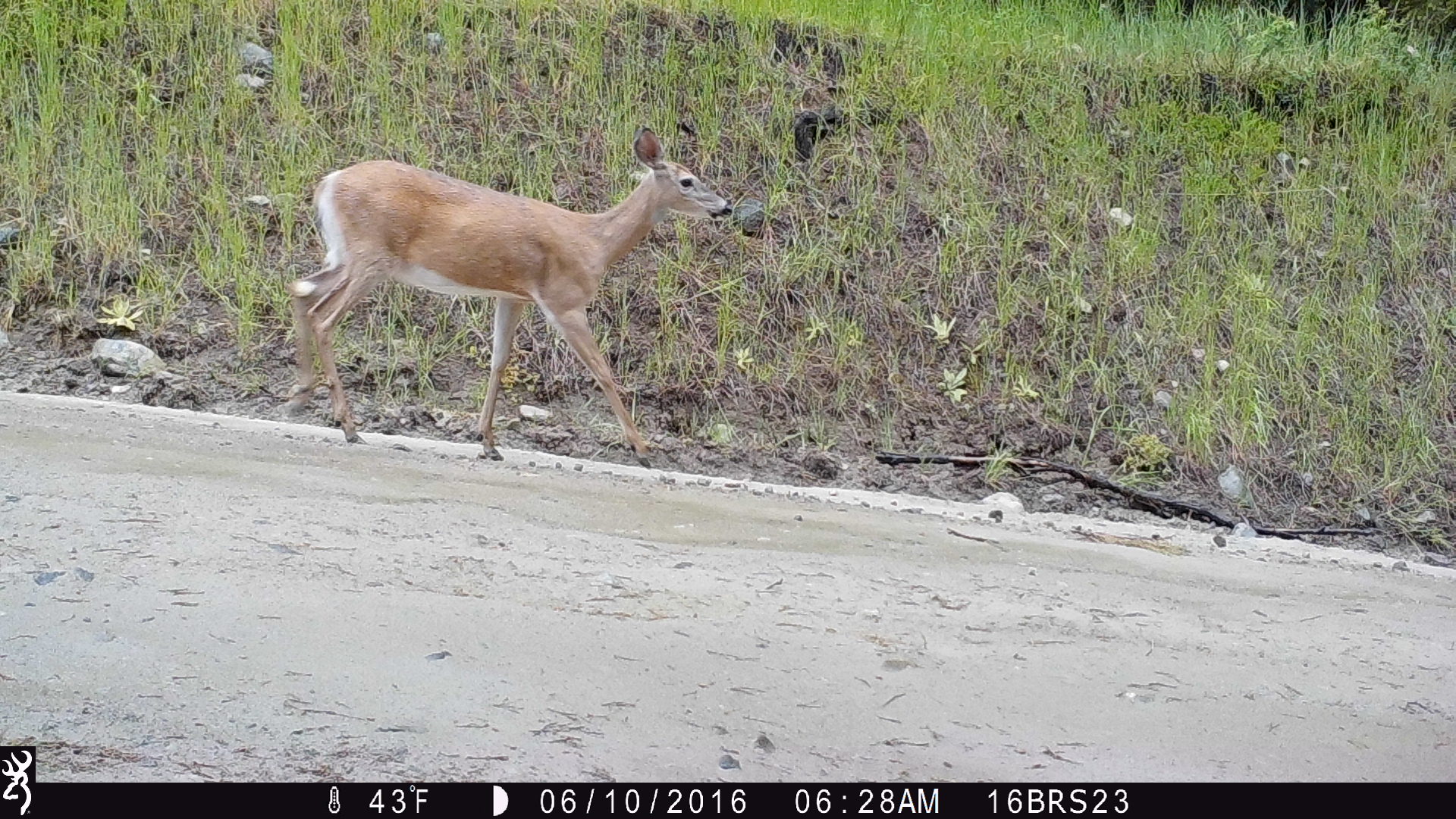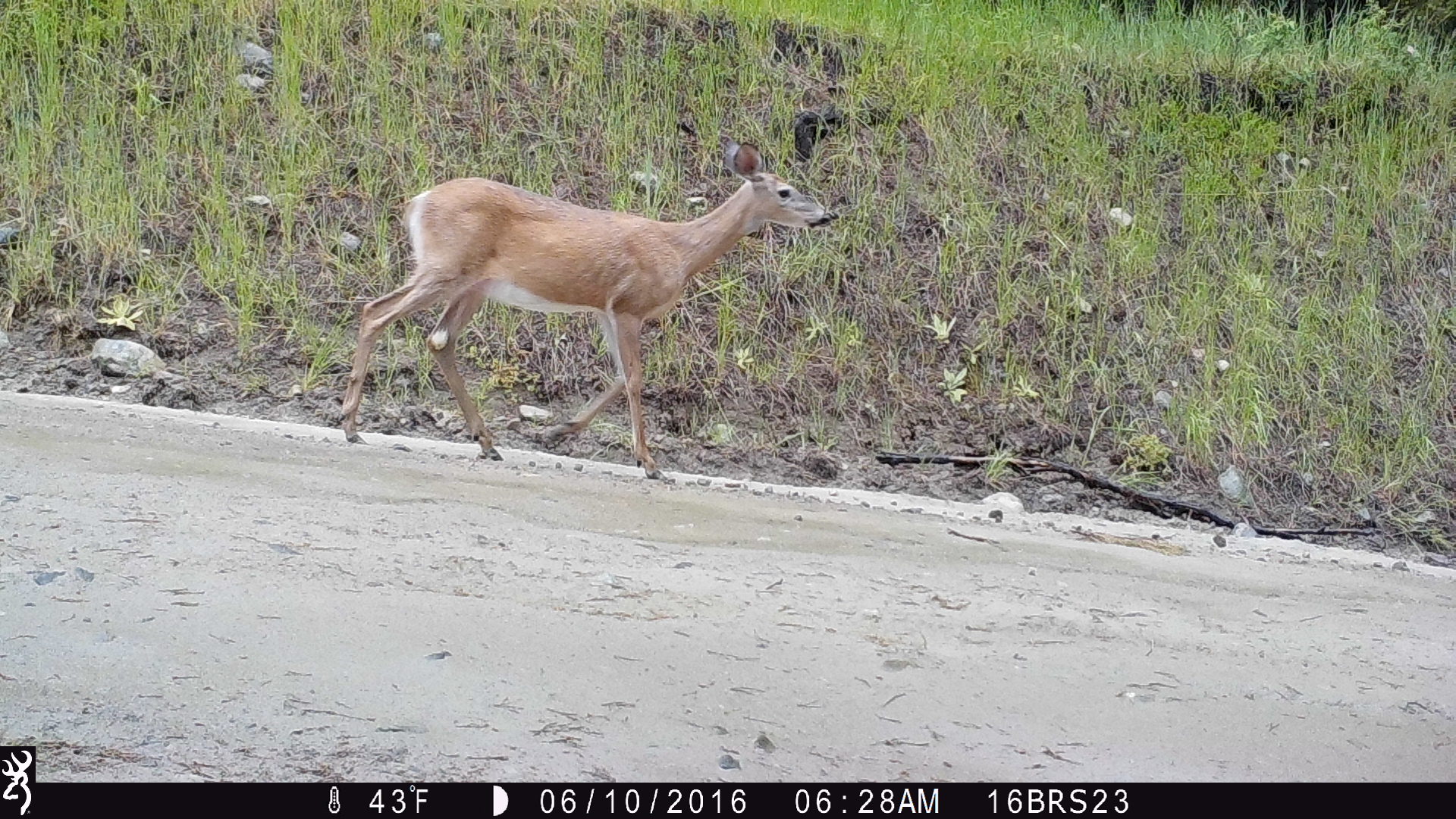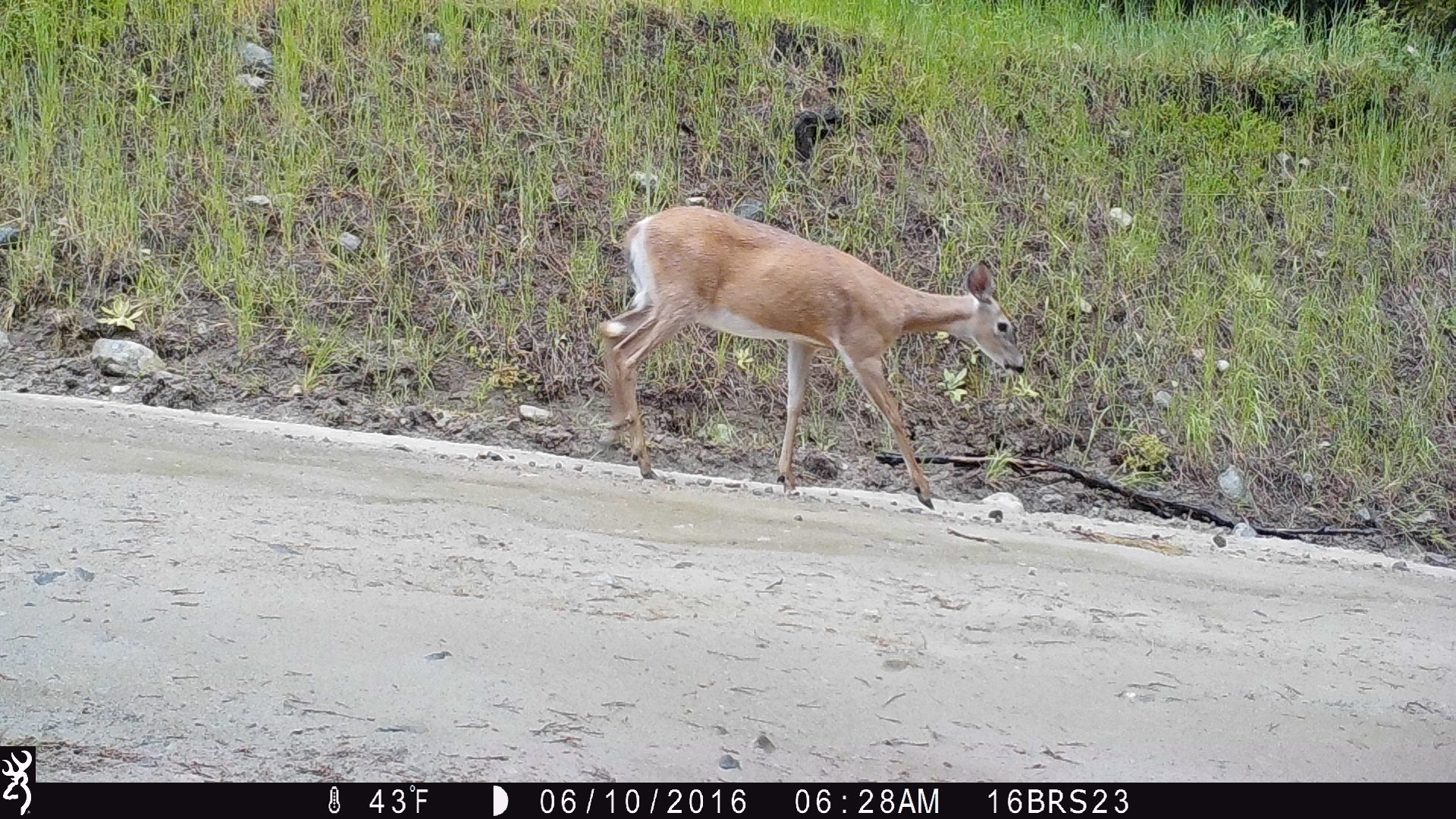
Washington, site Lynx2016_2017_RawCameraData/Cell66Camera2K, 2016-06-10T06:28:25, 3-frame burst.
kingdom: Animalia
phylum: Chordata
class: Mammalia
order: Artiodactyla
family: Cervidae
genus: Odocoileus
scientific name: Odocoileus virginianus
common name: white-tailed deer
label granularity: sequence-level